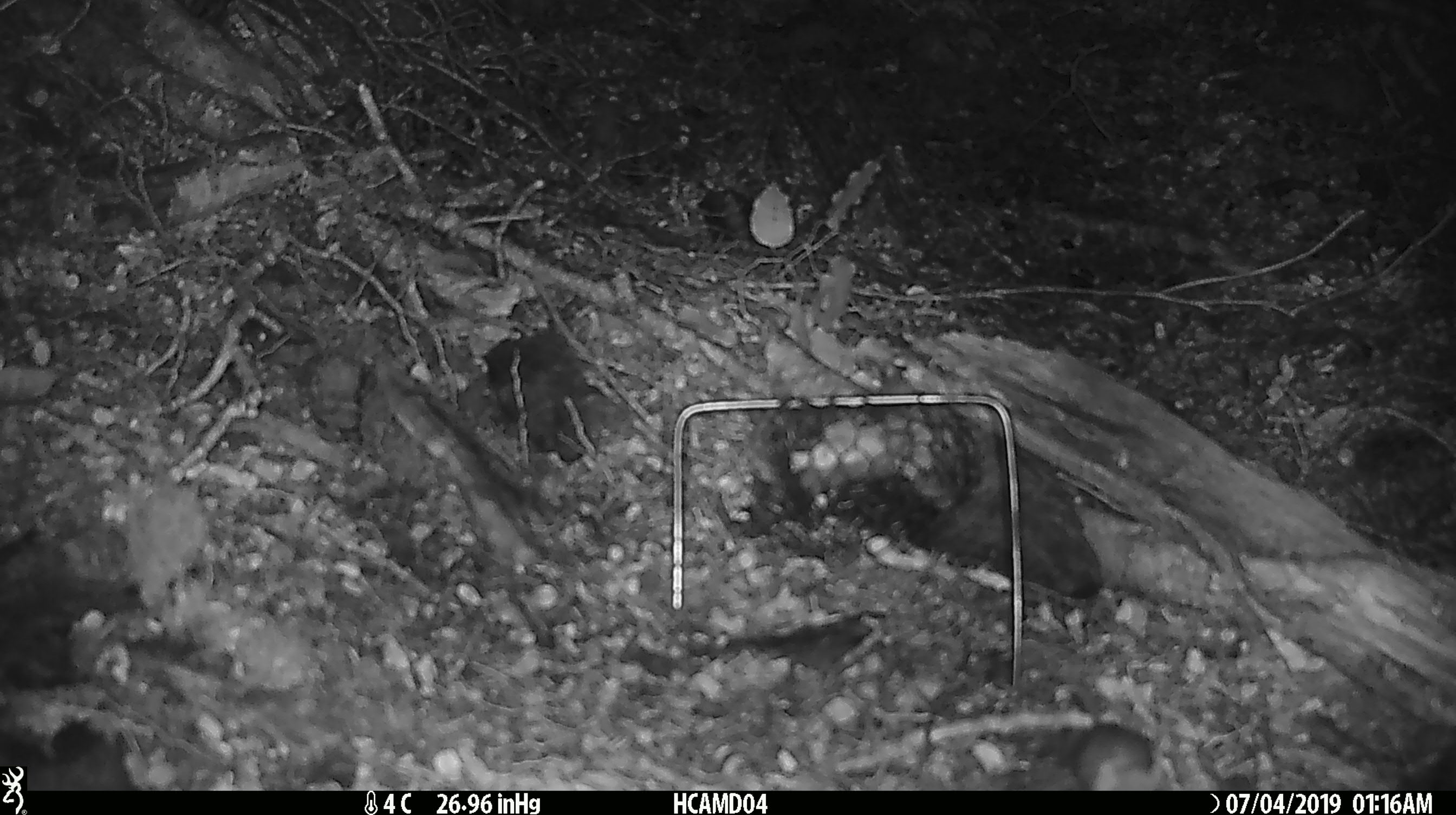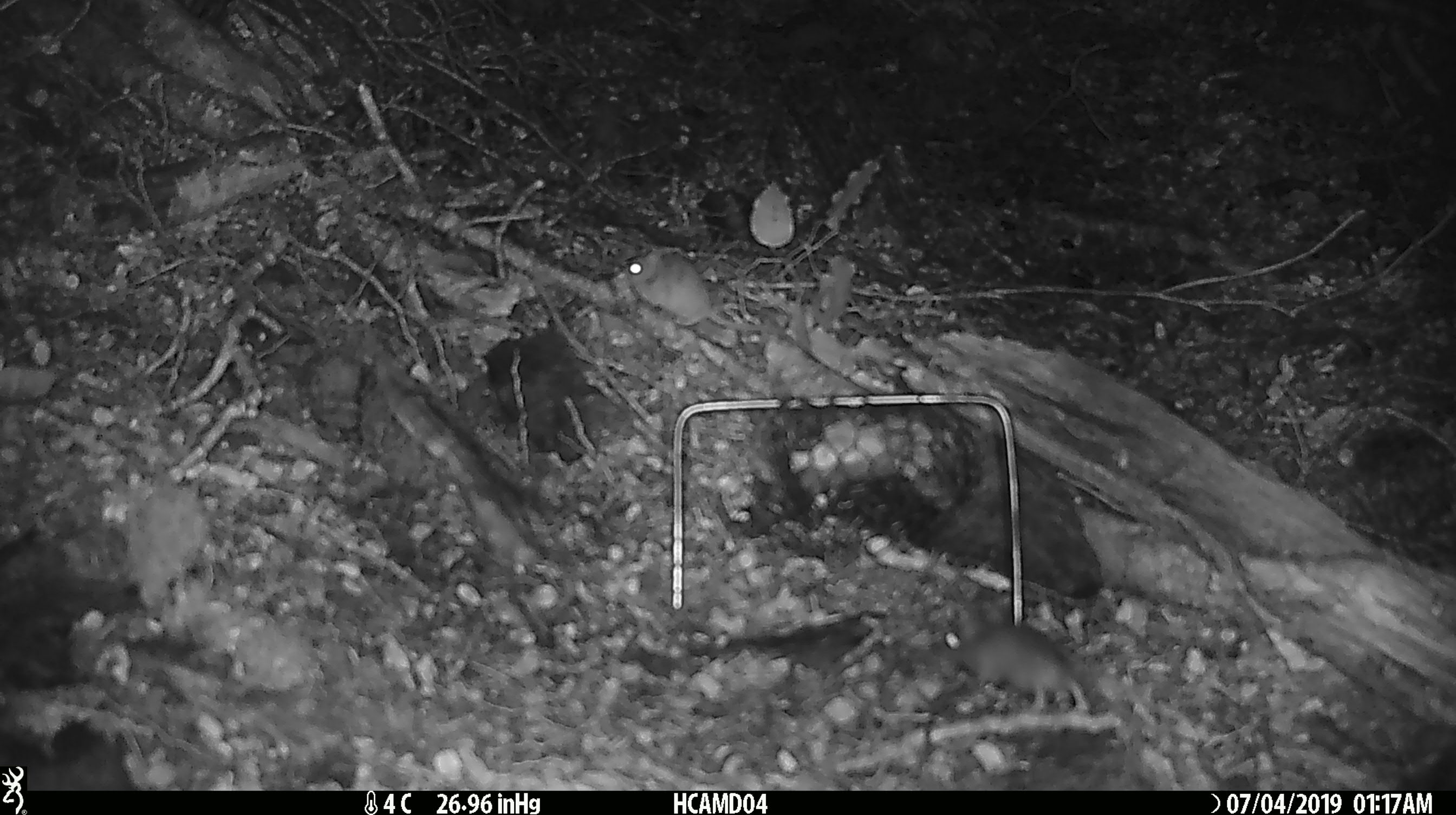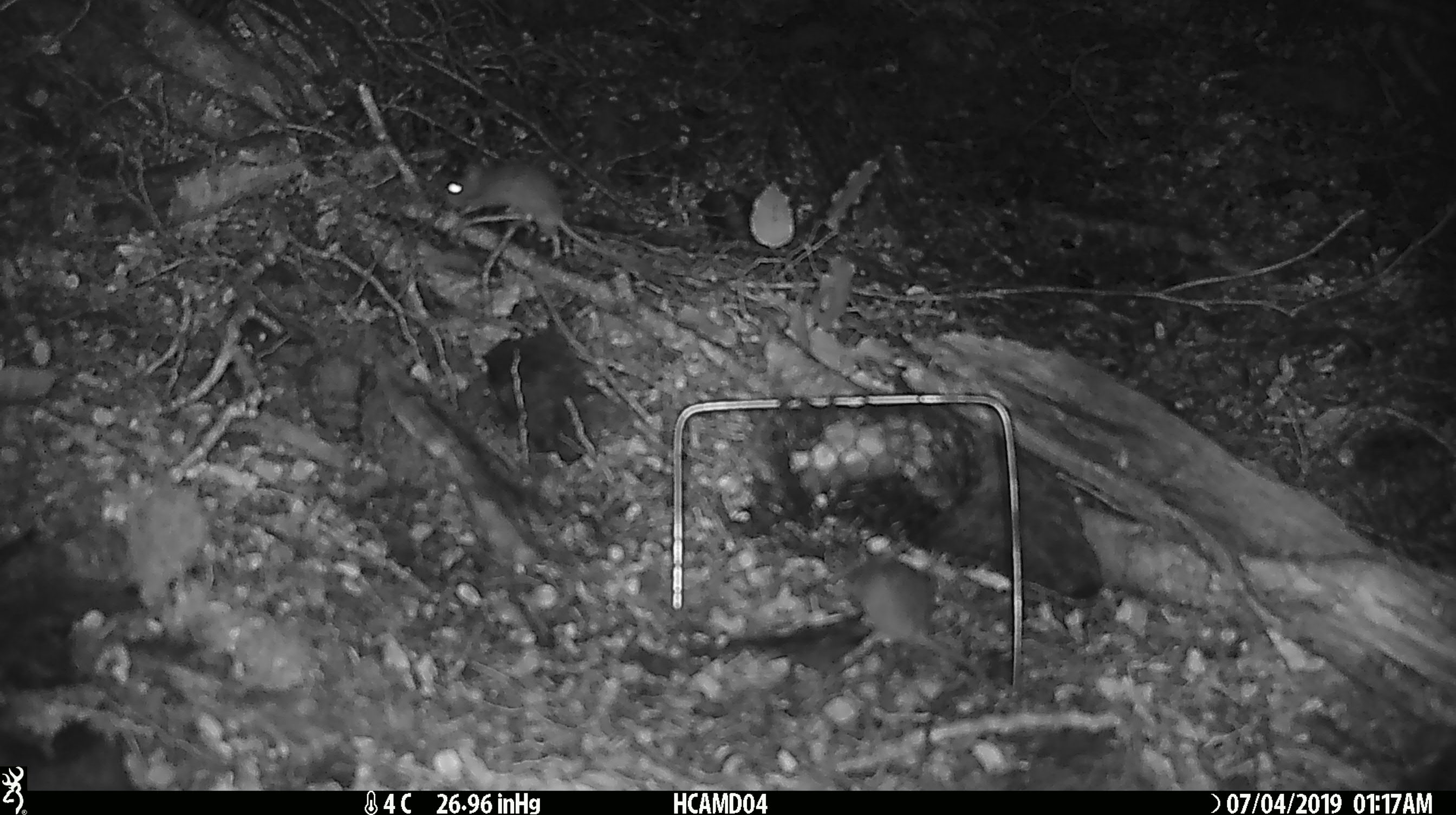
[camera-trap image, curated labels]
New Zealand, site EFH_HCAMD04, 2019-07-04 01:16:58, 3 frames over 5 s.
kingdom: Animalia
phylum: Chordata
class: Mammalia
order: Rodentia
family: Muridae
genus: Mus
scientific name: Mus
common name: mouse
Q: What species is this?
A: Mouse (Mus).